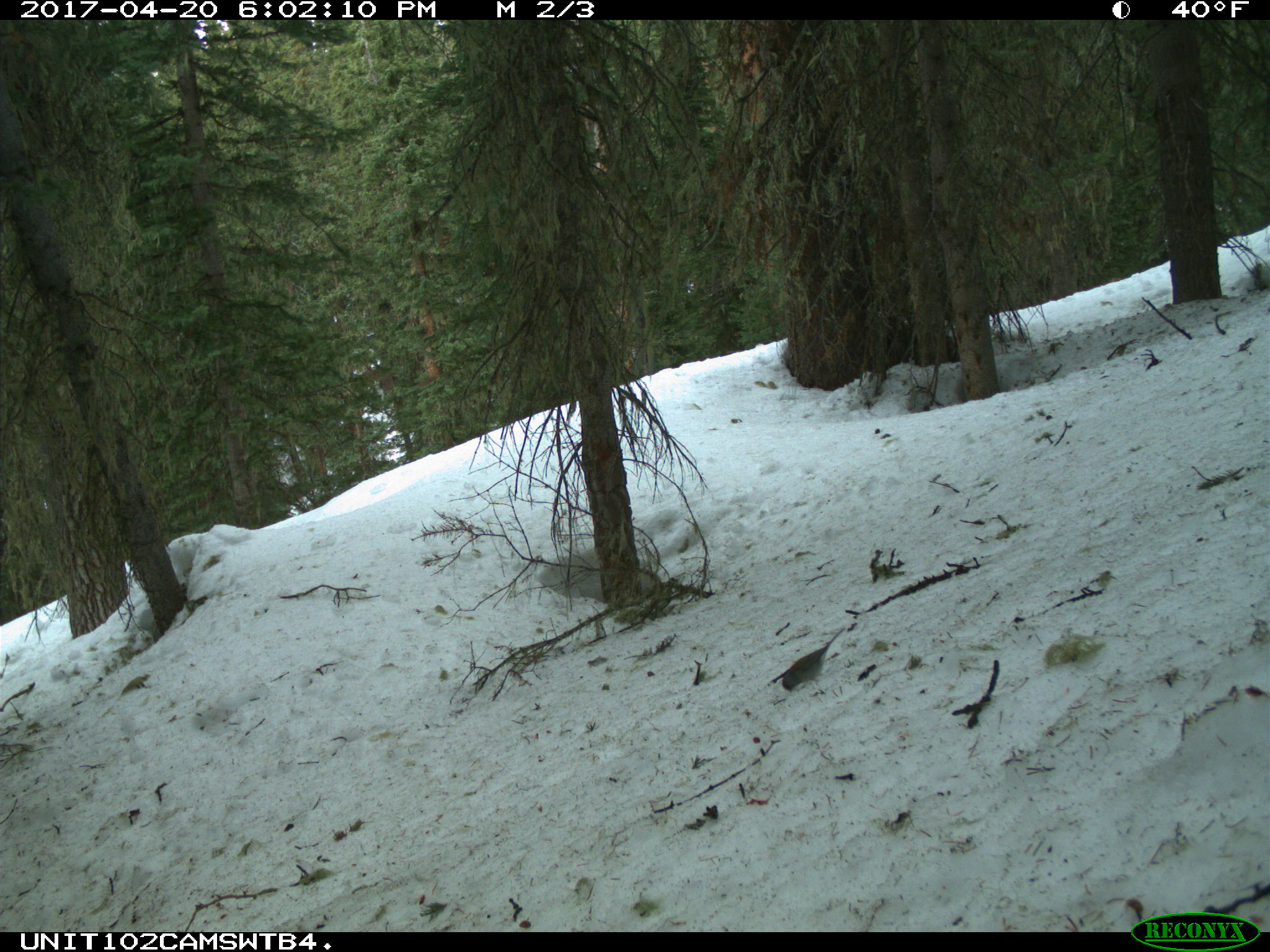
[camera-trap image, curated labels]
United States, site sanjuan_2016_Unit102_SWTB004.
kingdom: Animalia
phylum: Chordata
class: Aves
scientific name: Aves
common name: birds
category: unidentified bird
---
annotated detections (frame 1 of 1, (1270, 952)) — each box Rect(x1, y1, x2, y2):
animal: Rect(781, 627, 846, 693)